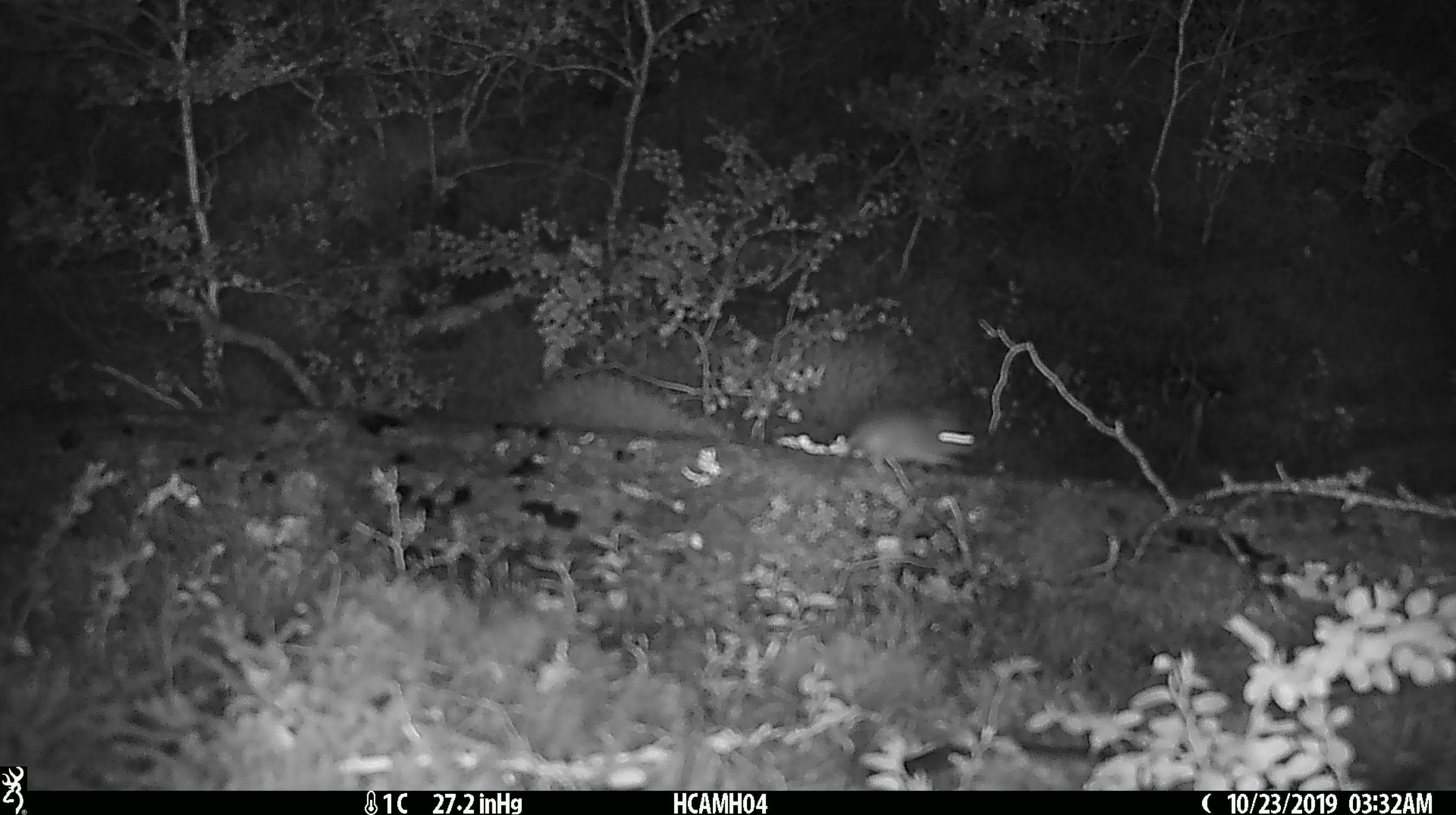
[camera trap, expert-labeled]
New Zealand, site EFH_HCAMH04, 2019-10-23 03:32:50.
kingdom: Animalia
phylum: Chordata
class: Mammalia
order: Rodentia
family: Muridae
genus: Mus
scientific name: Mus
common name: mouse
Mouse (Mus).